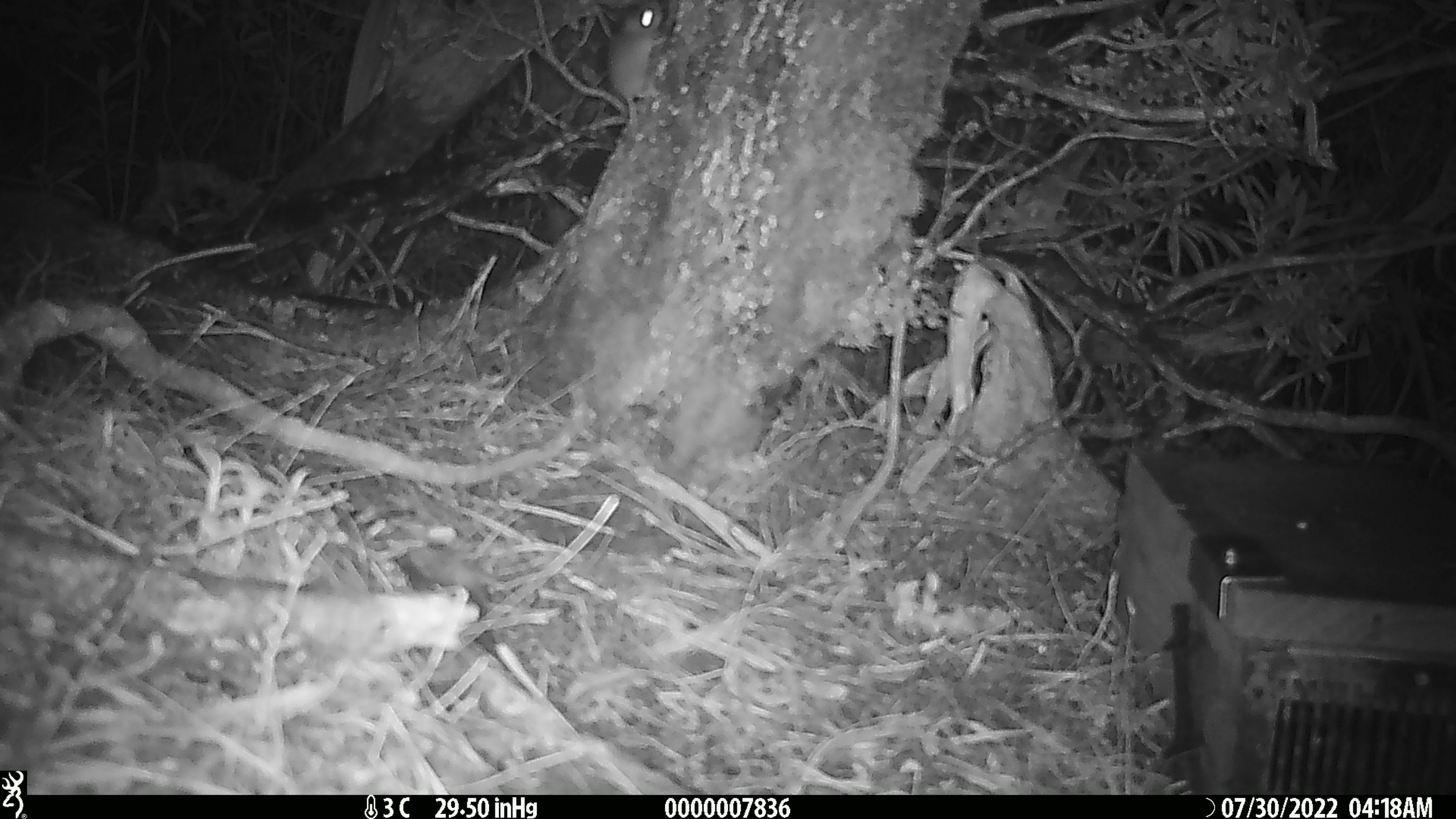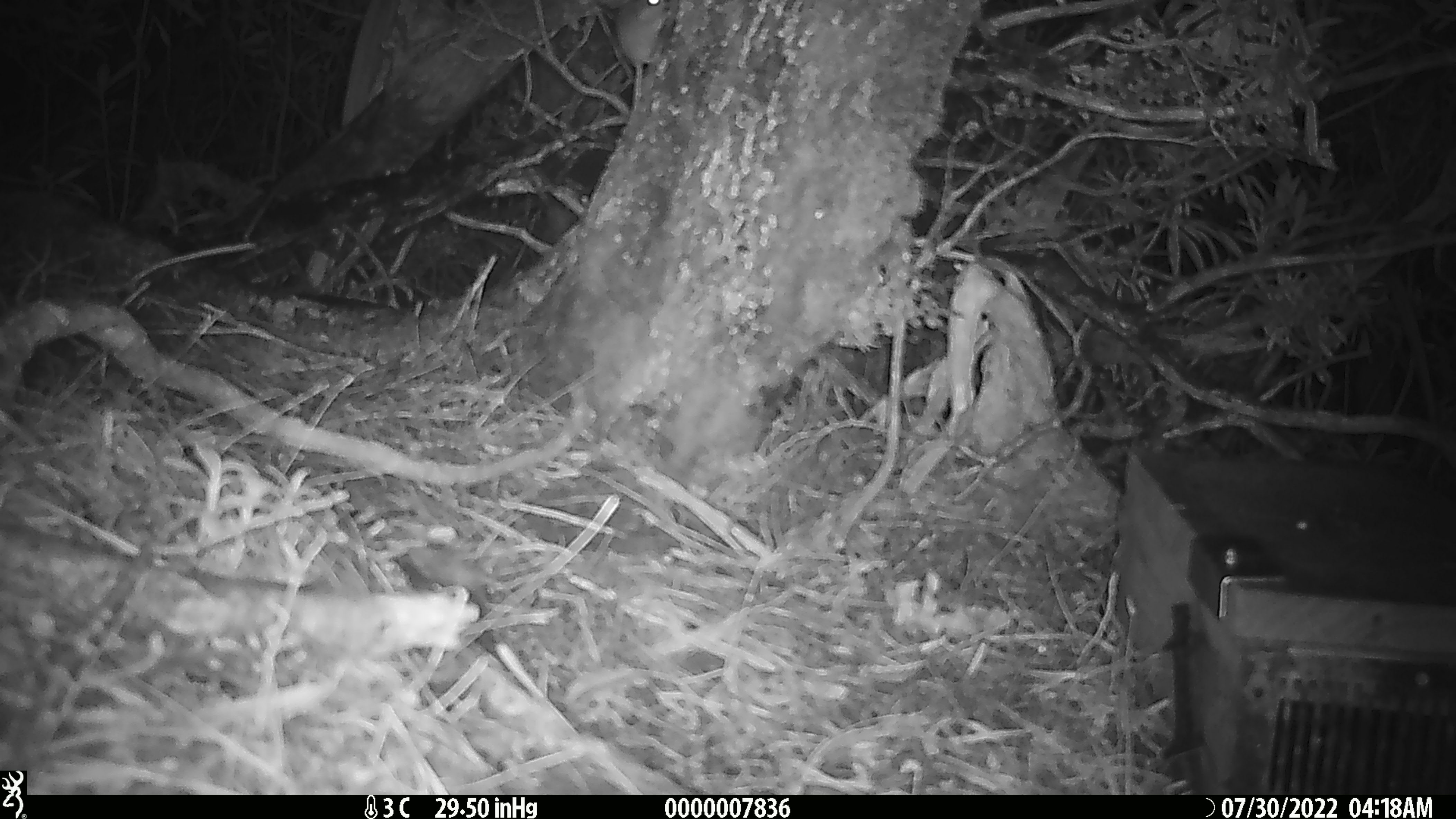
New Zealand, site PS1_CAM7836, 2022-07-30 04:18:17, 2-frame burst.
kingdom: Animalia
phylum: Chordata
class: Mammalia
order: Rodentia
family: Muridae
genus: Mus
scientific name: Mus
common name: mouse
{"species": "mouse (Mus)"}